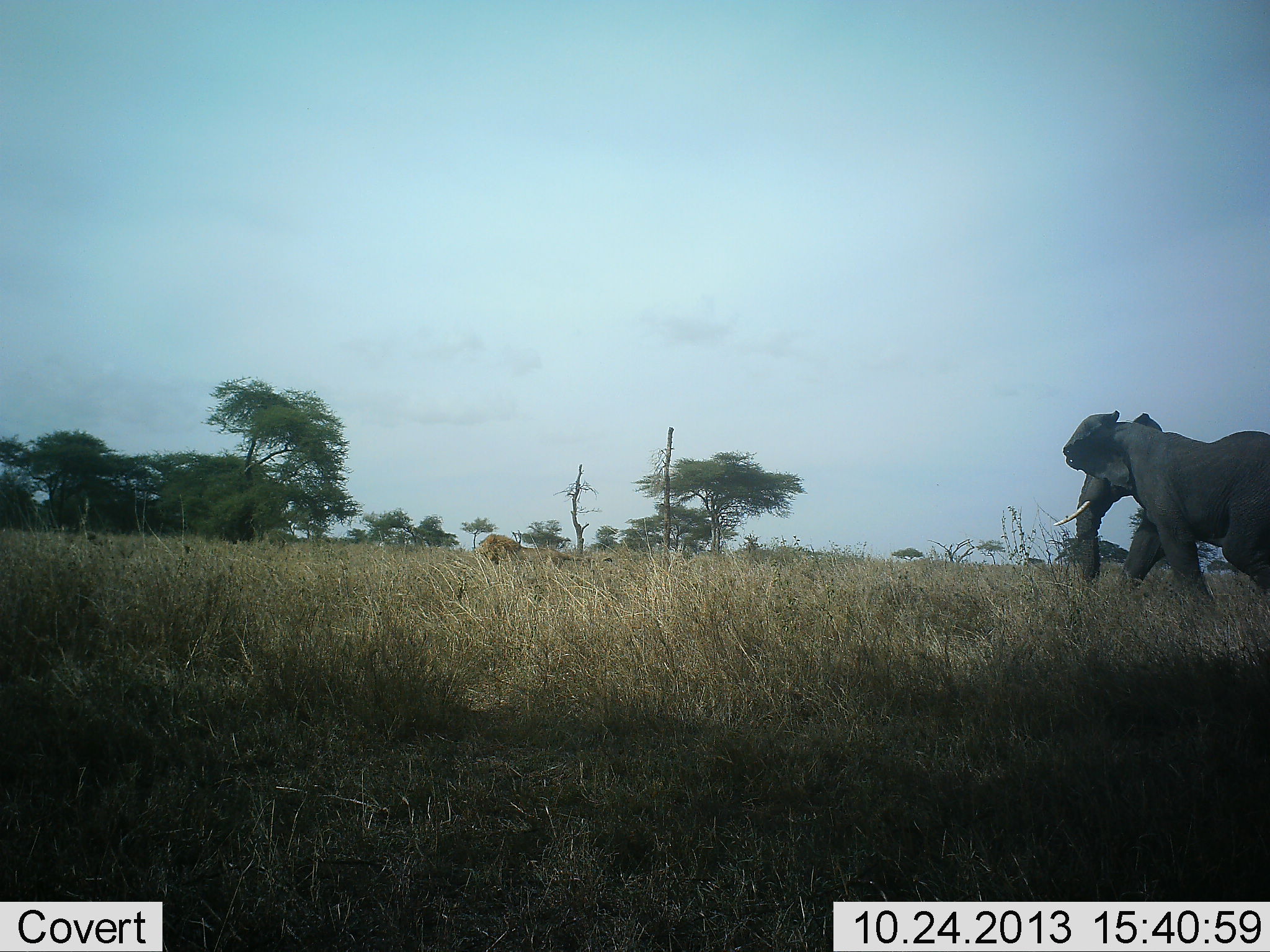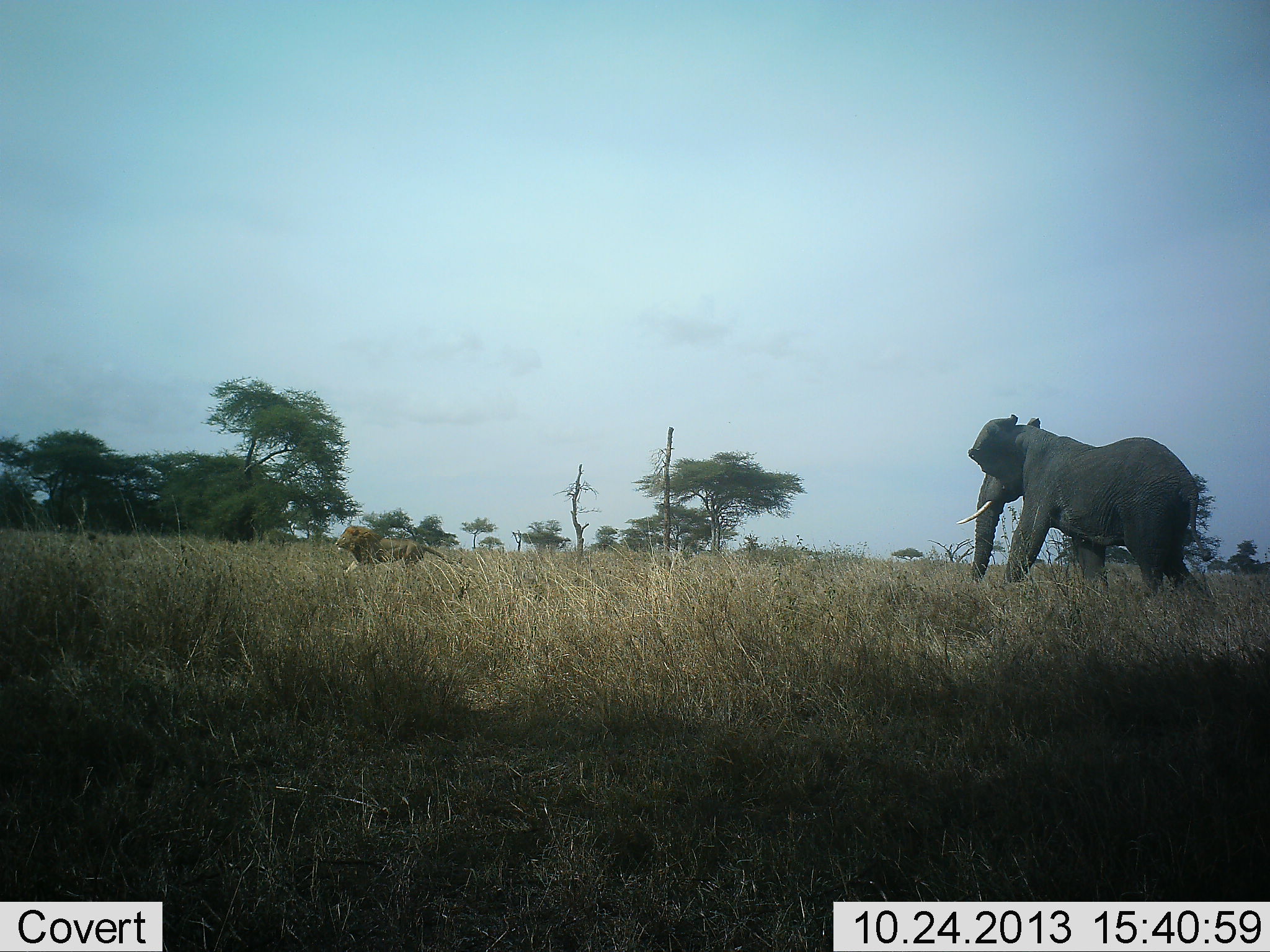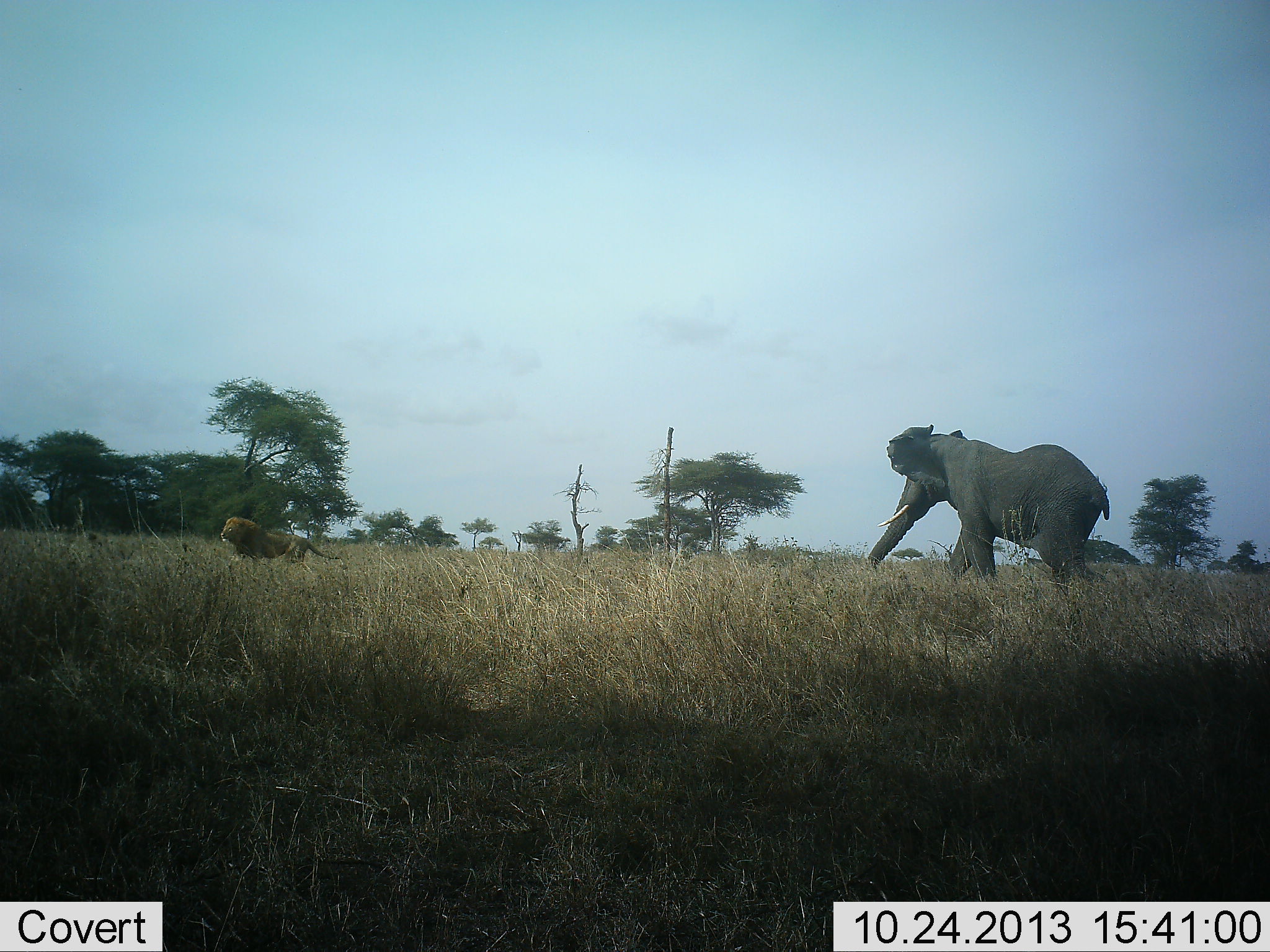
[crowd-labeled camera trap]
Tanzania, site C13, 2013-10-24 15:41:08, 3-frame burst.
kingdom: Animalia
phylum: Chordata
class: Mammalia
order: Proboscidea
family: Elephantidae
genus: Loxodonta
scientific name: Loxodonta africana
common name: african bush elephant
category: elephant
Elephant (african bush elephant) (Loxodonta africana), count 1. Behavior (volunteer vote fractions): standing 9%, resting 0%, moving 64%, interacting 36%. Young present (vote fraction): 0%. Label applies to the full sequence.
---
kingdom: Animalia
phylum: Chordata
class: Mammalia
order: Carnivora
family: Felidae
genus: Panthera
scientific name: Panthera leo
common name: lion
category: lionmale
Lionmale (lion) (Panthera leo), count 1. Behavior (volunteer vote fractions): standing 0%, resting 0%, moving 80%, interacting 30%. Young present (vote fraction): 0%. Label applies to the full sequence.